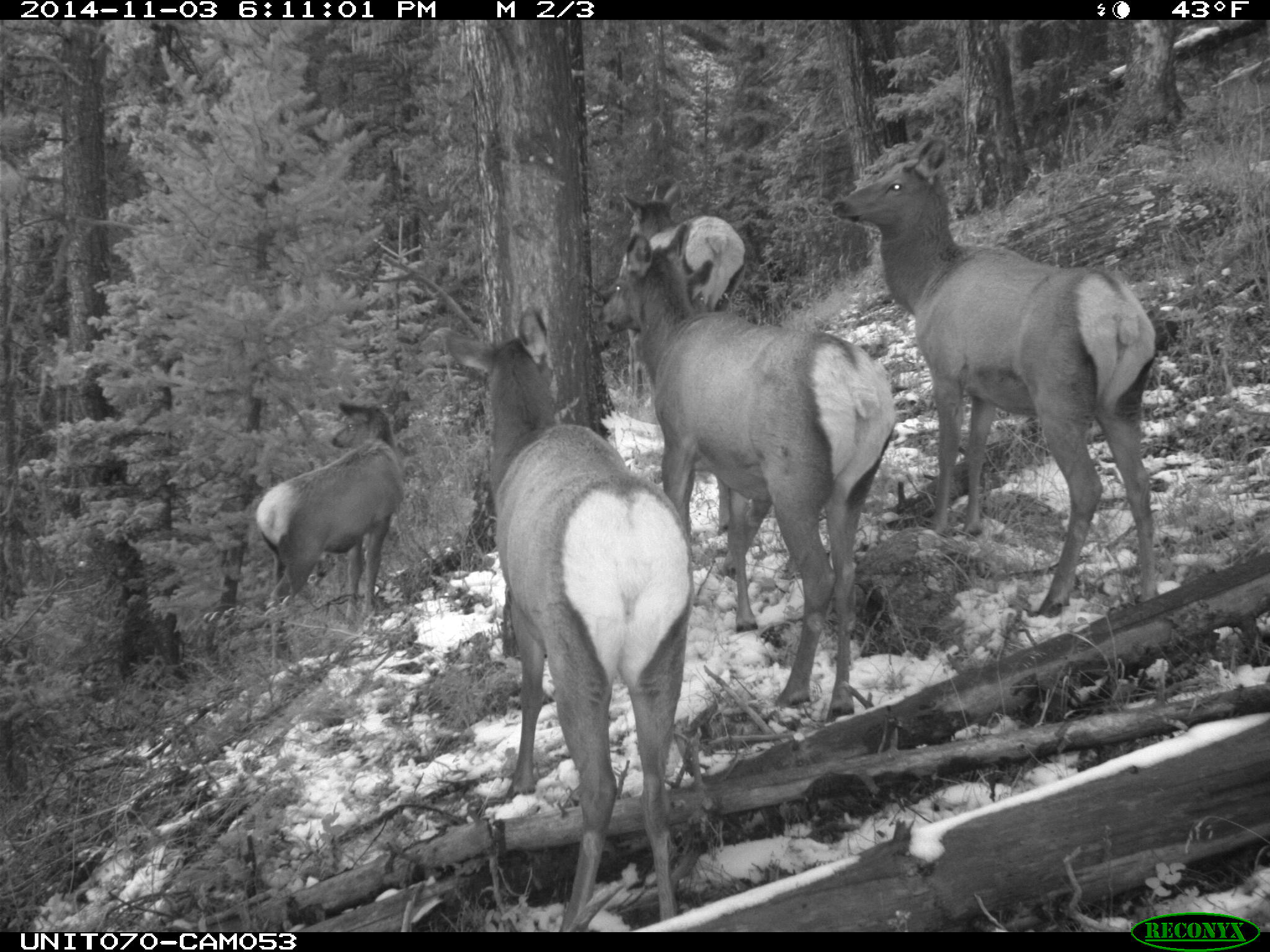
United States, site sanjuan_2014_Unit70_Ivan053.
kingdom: Animalia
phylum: Chordata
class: Mammalia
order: Artiodactyla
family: Cervidae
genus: Cervus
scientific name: Cervus elaphus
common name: red deer